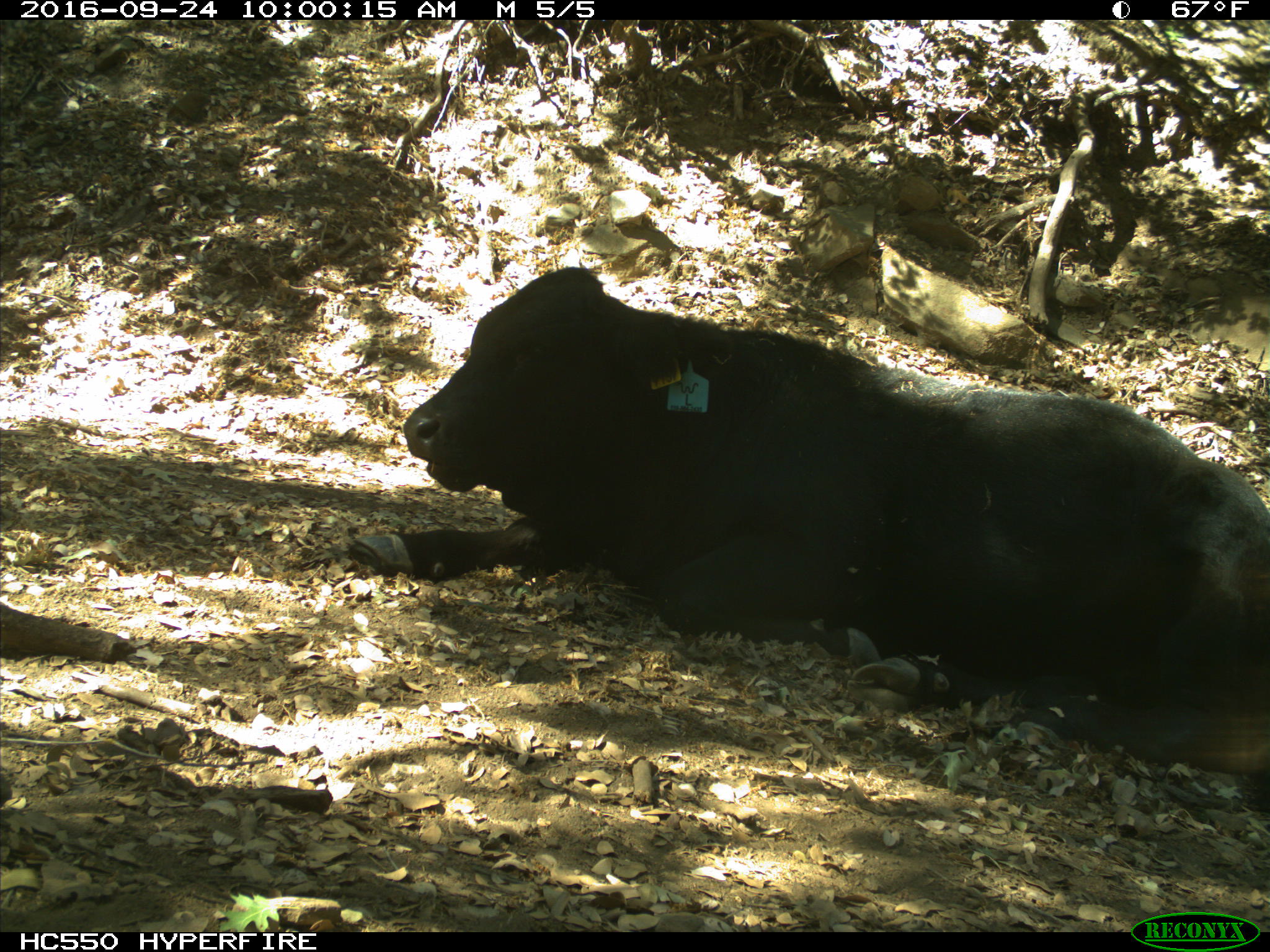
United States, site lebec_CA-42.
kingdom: Animalia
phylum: Chordata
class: Mammalia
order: Artiodactyla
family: Bovidae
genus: Bos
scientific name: Bos taurus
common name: domestic cow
Bos taurus (domestic cow).